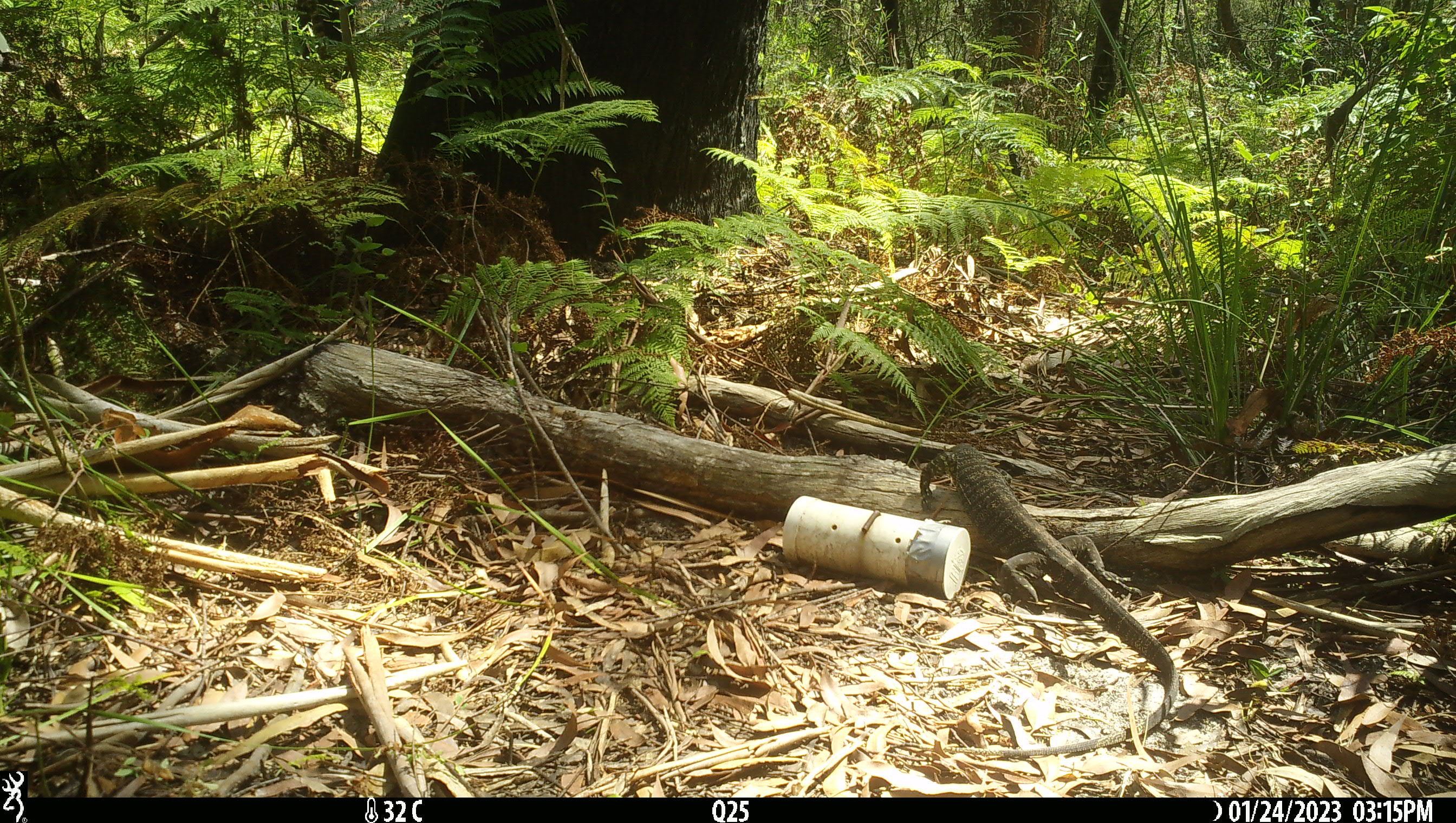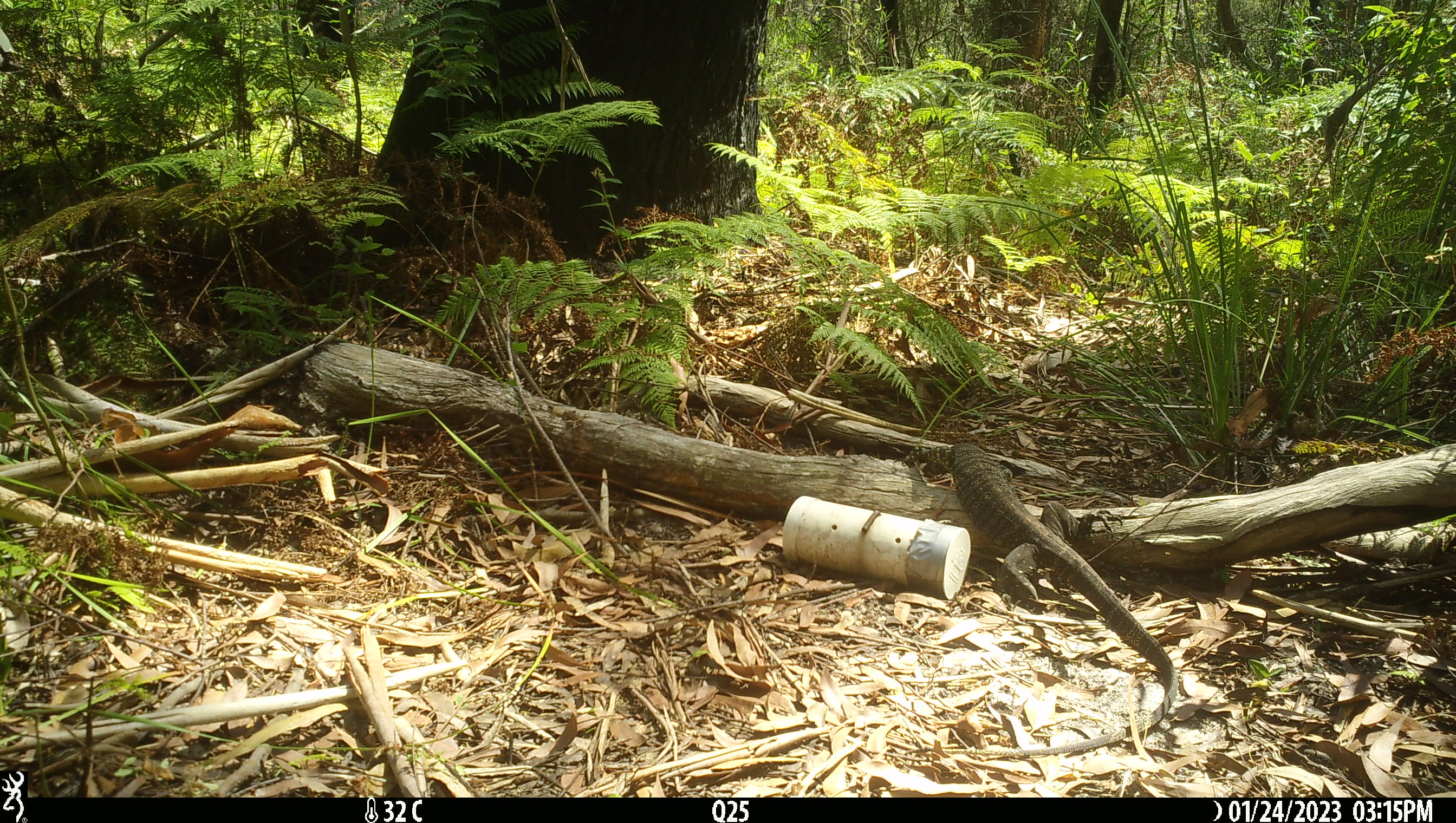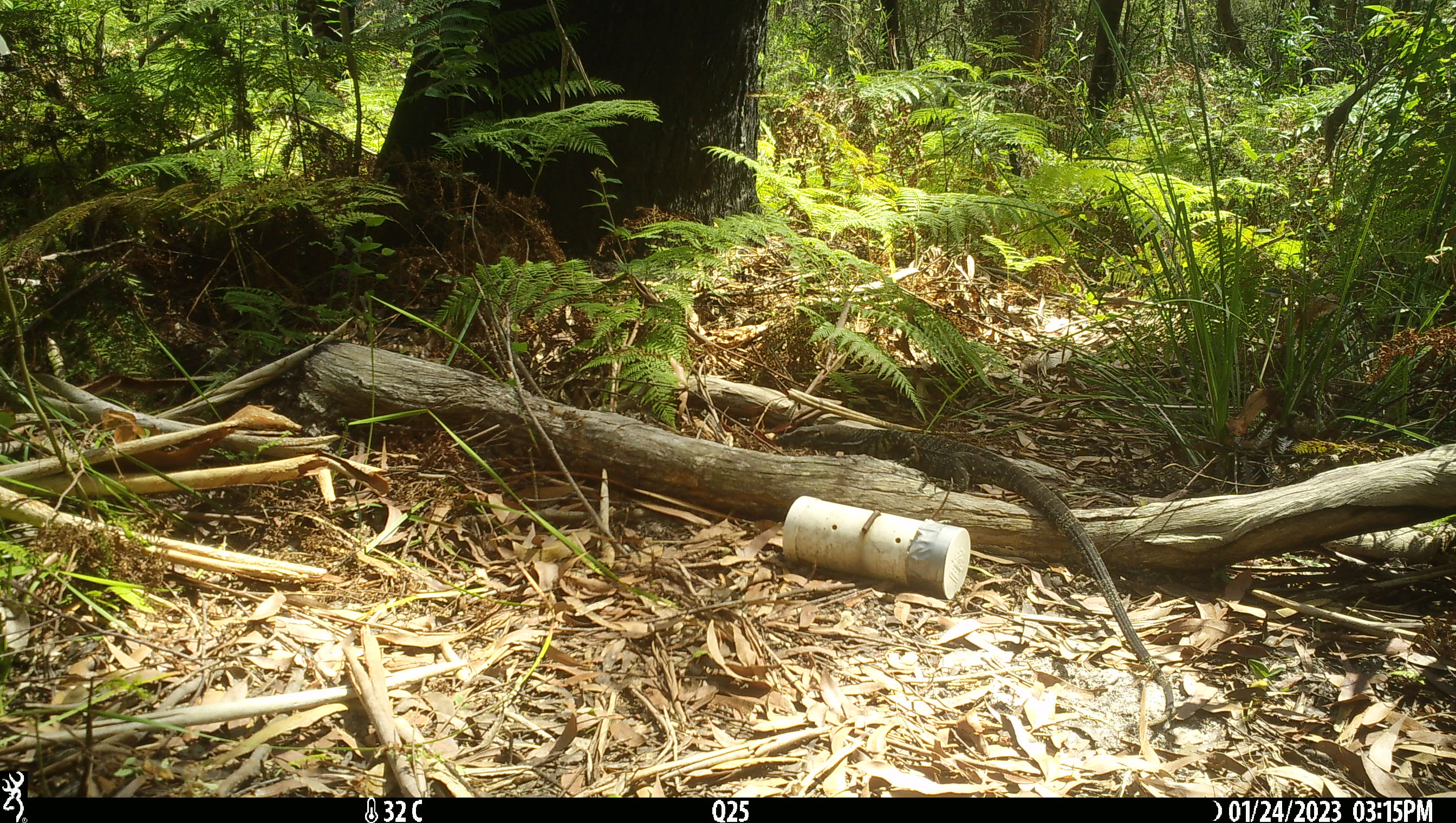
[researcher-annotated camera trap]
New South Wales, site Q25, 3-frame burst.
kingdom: Animalia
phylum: Chordata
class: Reptilia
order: Squamata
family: Varanidae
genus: Varanus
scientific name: Varanus varius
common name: lace monitor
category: goanna